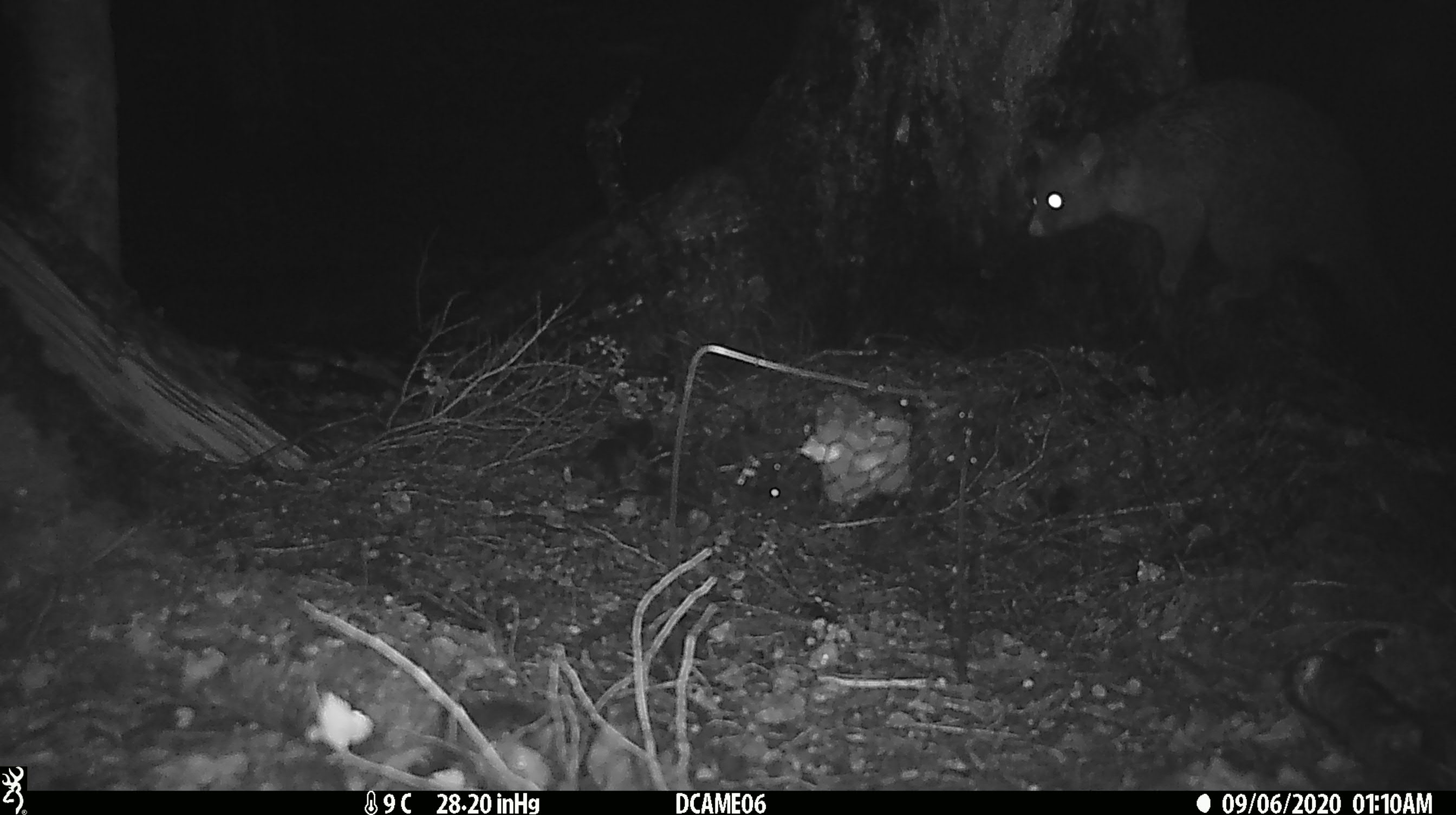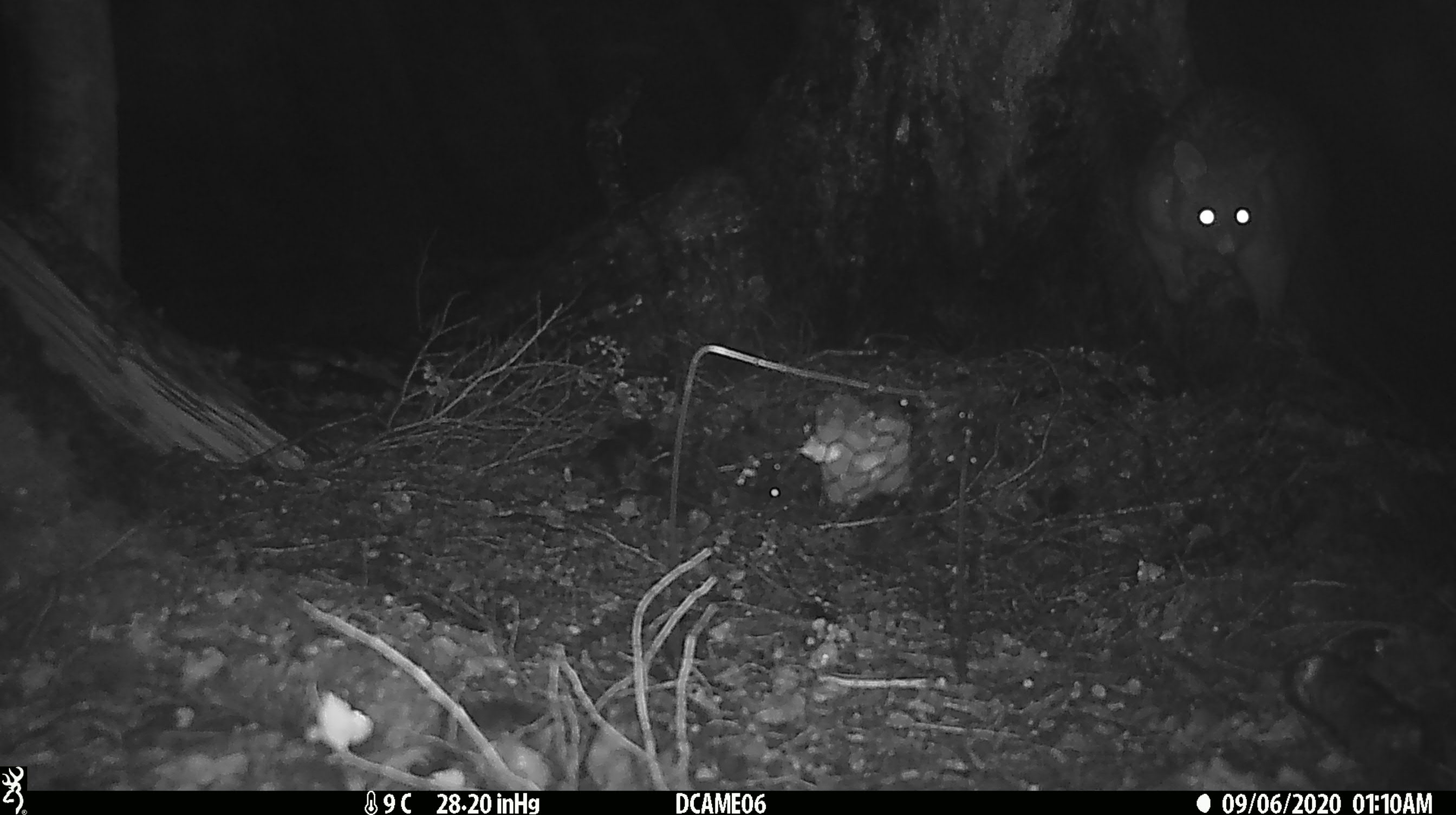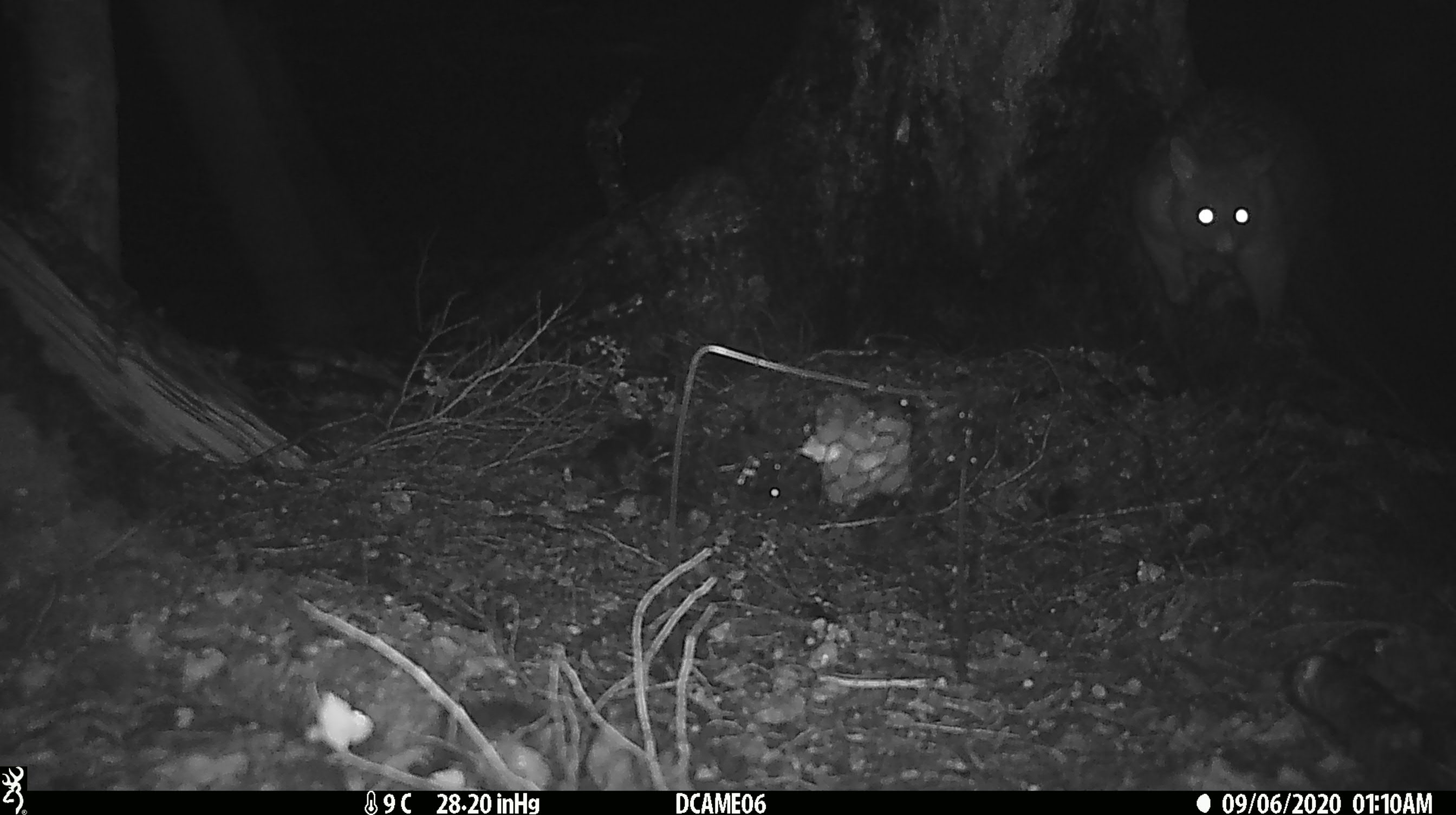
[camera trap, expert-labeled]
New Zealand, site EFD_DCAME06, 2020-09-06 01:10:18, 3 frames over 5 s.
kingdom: Animalia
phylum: Chordata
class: Mammalia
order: Diprotodontia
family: Phalangeridae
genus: Trichosurus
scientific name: Trichosurus vulpecula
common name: common brushtail possum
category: possum